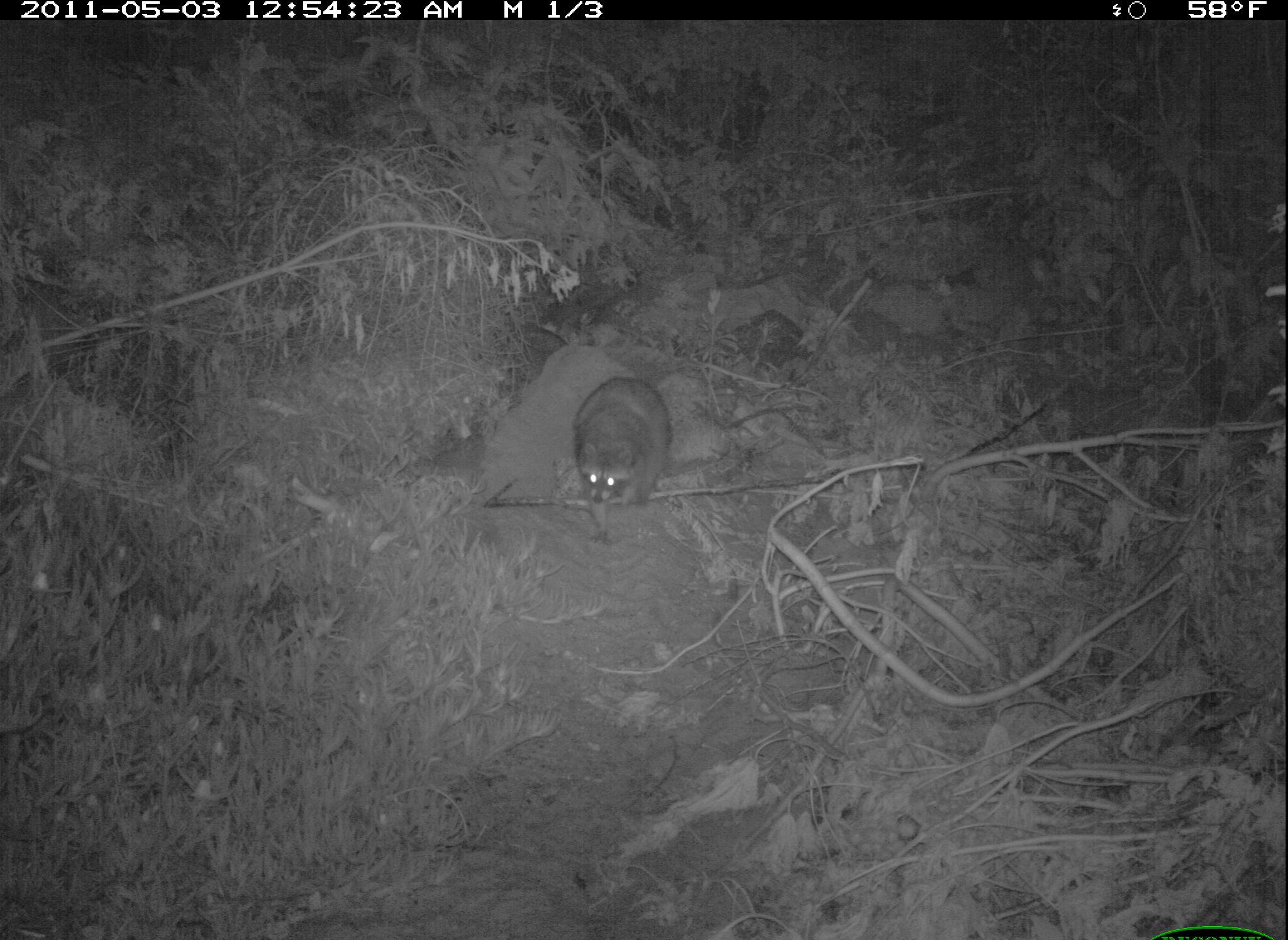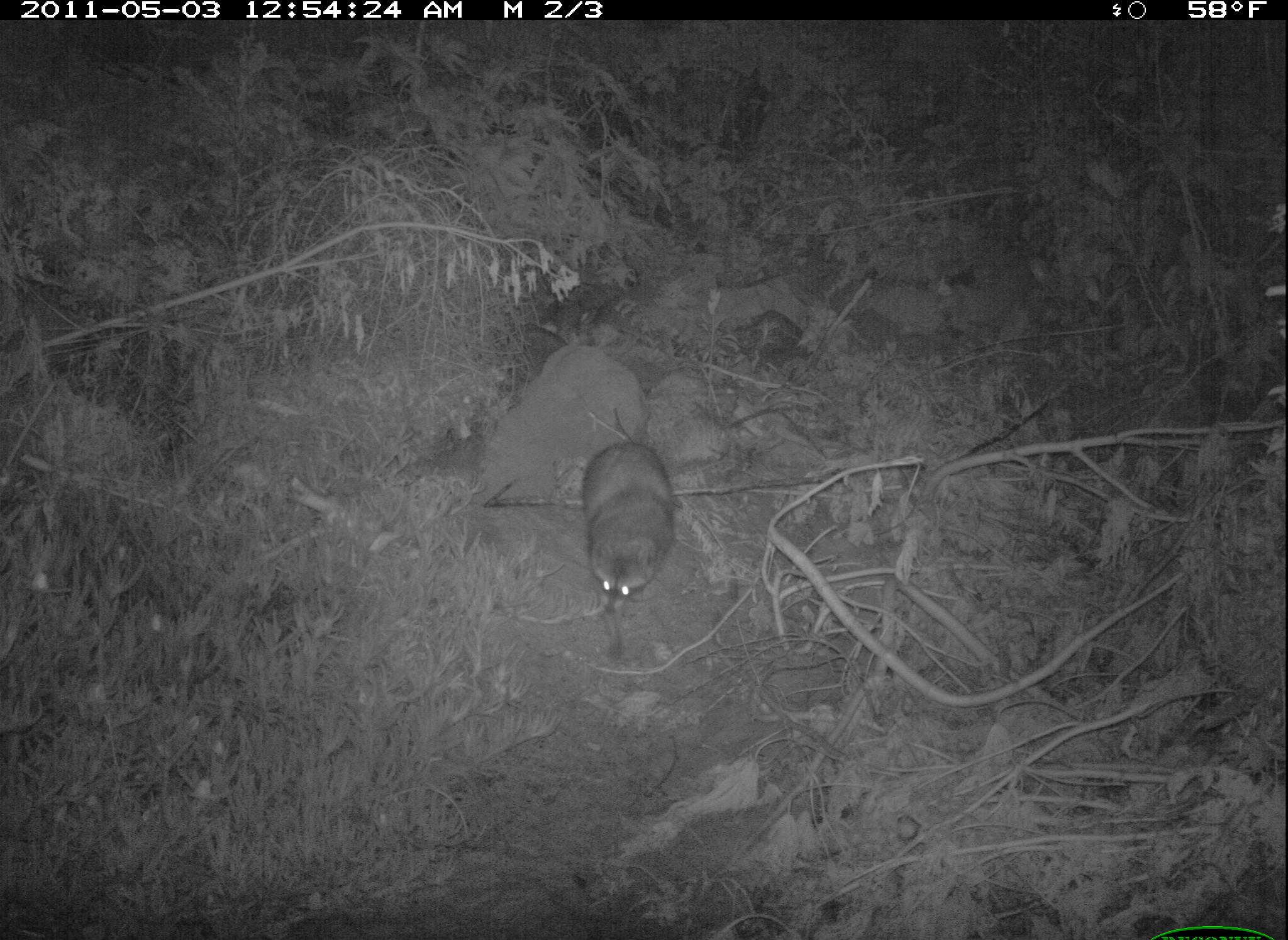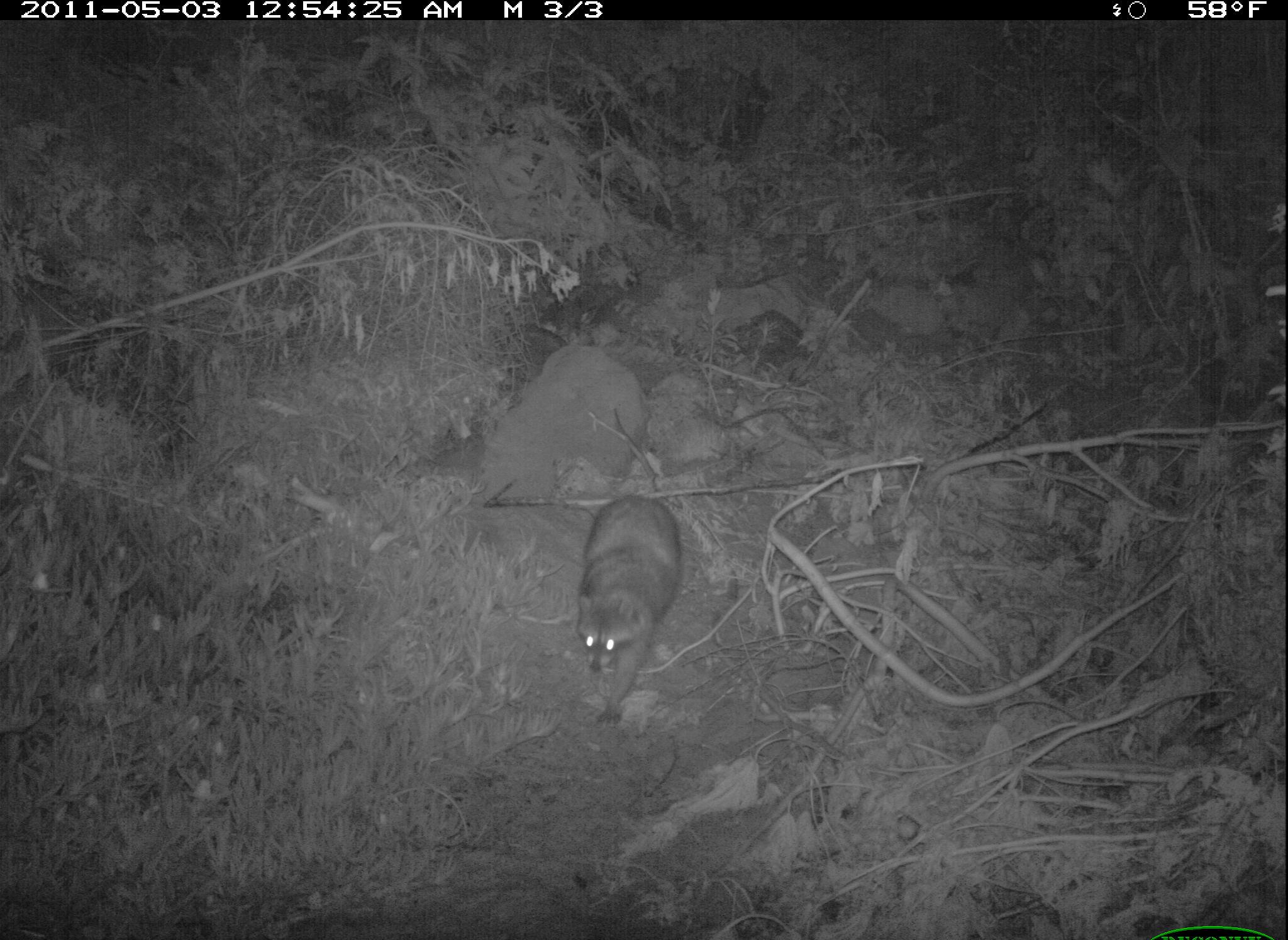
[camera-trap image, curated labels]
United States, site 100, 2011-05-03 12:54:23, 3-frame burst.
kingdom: Animalia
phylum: Chordata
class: Mammalia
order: Carnivora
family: Procyonidae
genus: Procyon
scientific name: Procyon lotor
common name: raccoon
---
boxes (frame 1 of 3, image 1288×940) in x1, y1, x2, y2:
raccoon: 567, 370, 679, 517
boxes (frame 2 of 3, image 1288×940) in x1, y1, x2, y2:
raccoon: 572, 427, 691, 628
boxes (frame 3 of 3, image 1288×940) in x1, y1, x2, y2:
raccoon: 562, 488, 692, 733